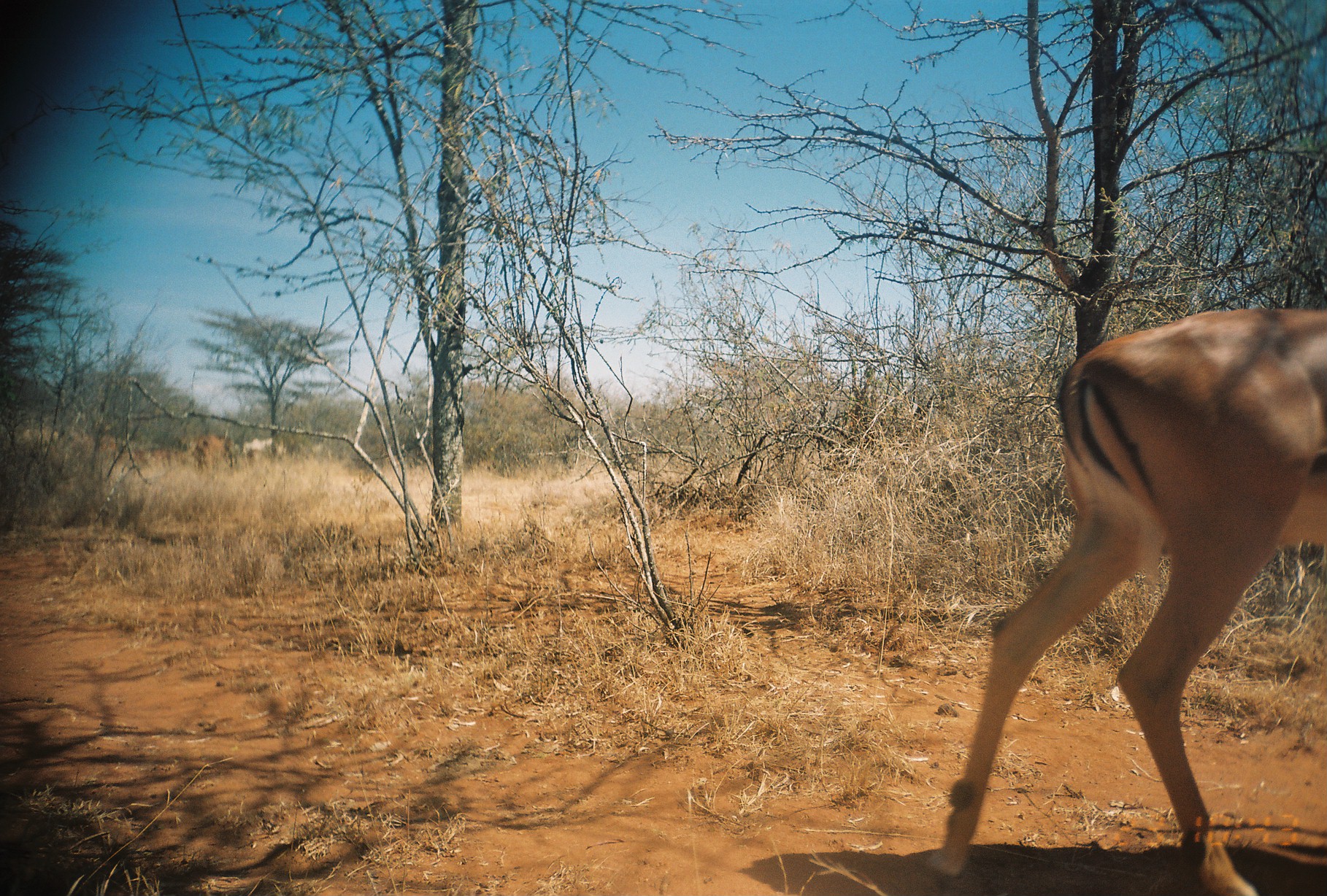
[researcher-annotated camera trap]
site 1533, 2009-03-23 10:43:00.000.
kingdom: Animalia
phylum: Chordata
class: Mammalia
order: Artiodactyla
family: Bovidae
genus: Bos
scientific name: Bos taurus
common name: domestic cattle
Bos taurus (domestic cattle), count 4.